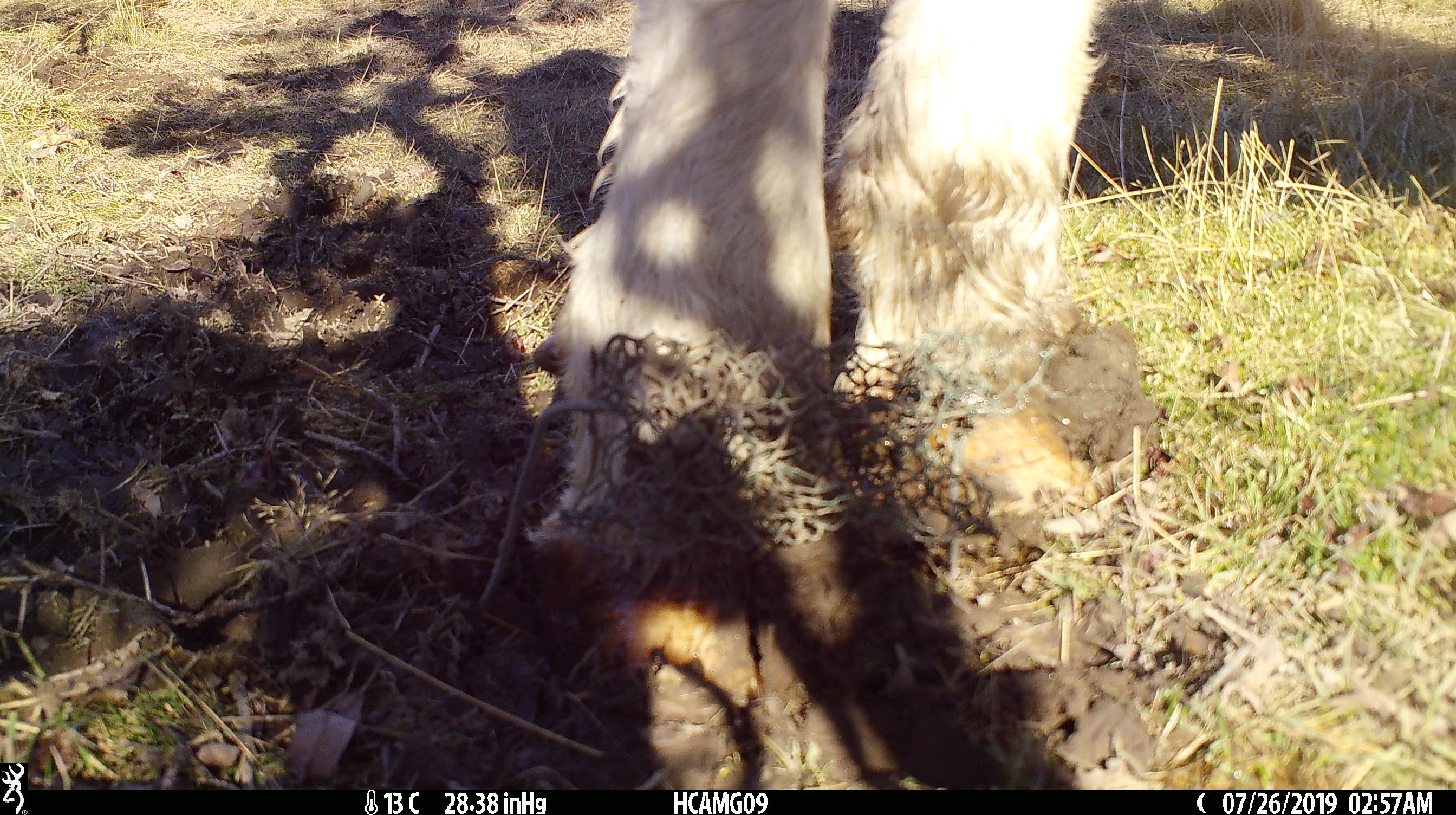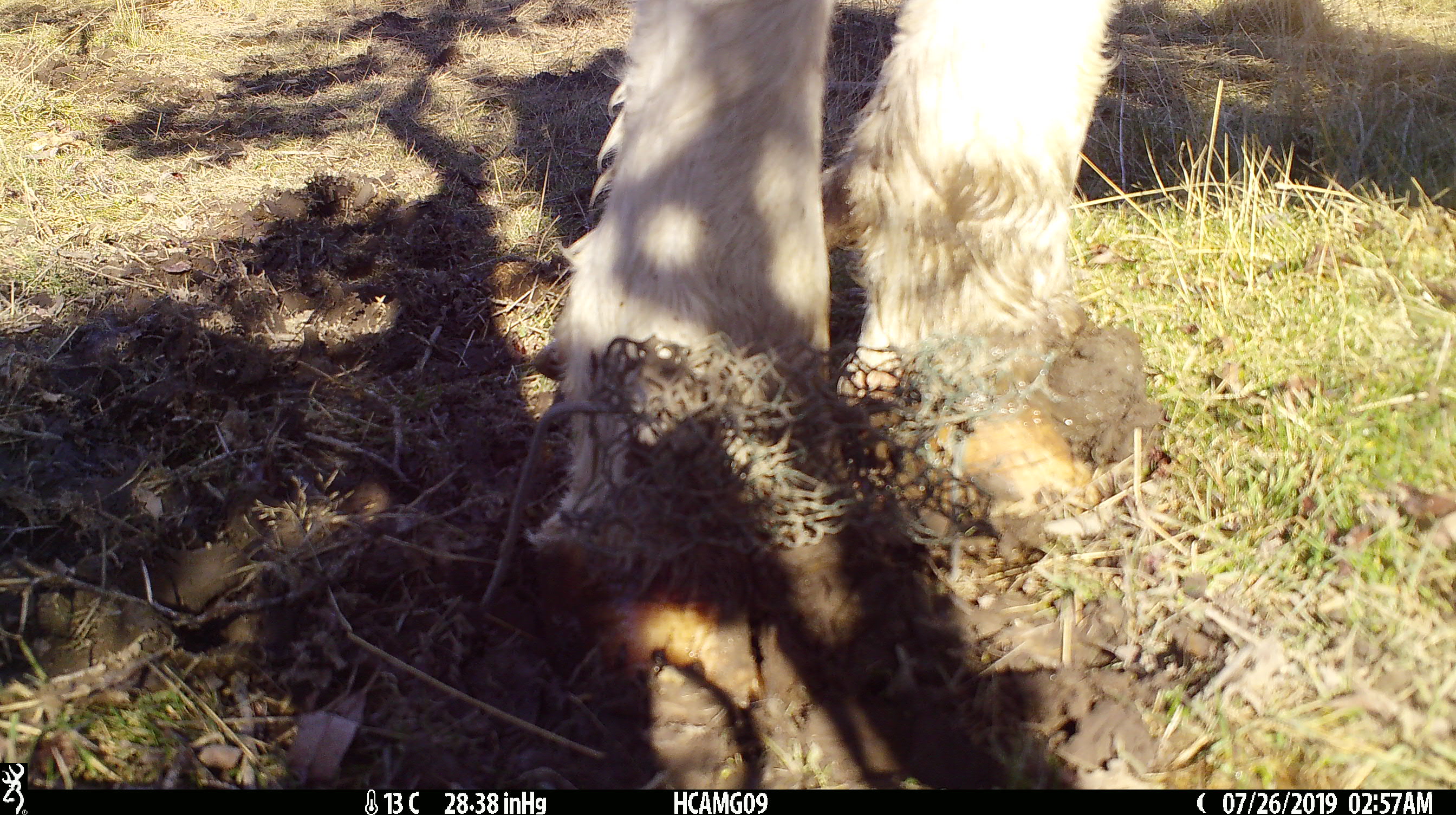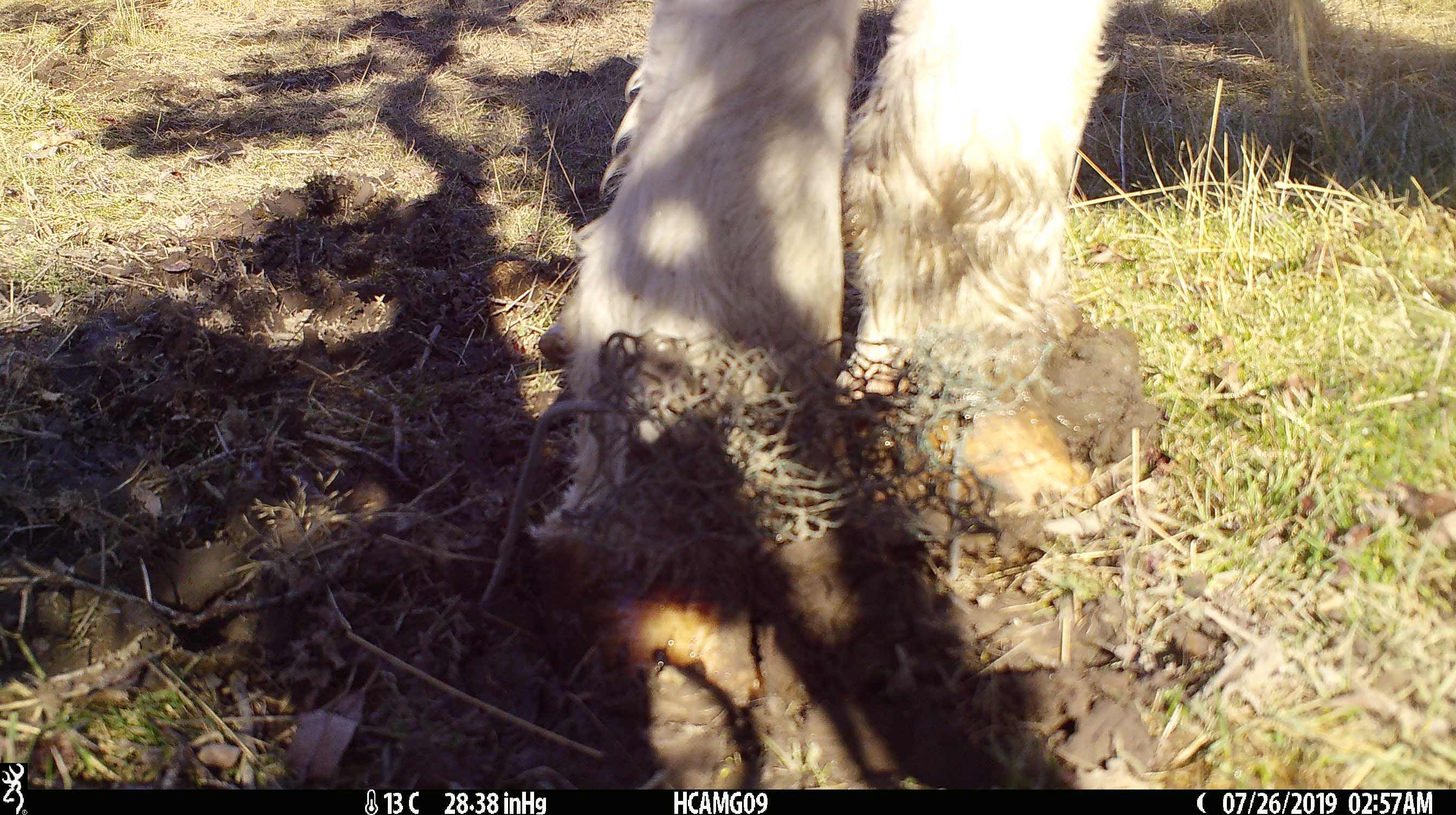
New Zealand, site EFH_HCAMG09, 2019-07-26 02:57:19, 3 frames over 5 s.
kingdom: Animalia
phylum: Chordata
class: Mammalia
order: Artiodactyla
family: Bovidae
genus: Bos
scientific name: Bos taurus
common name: domestic cow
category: cow